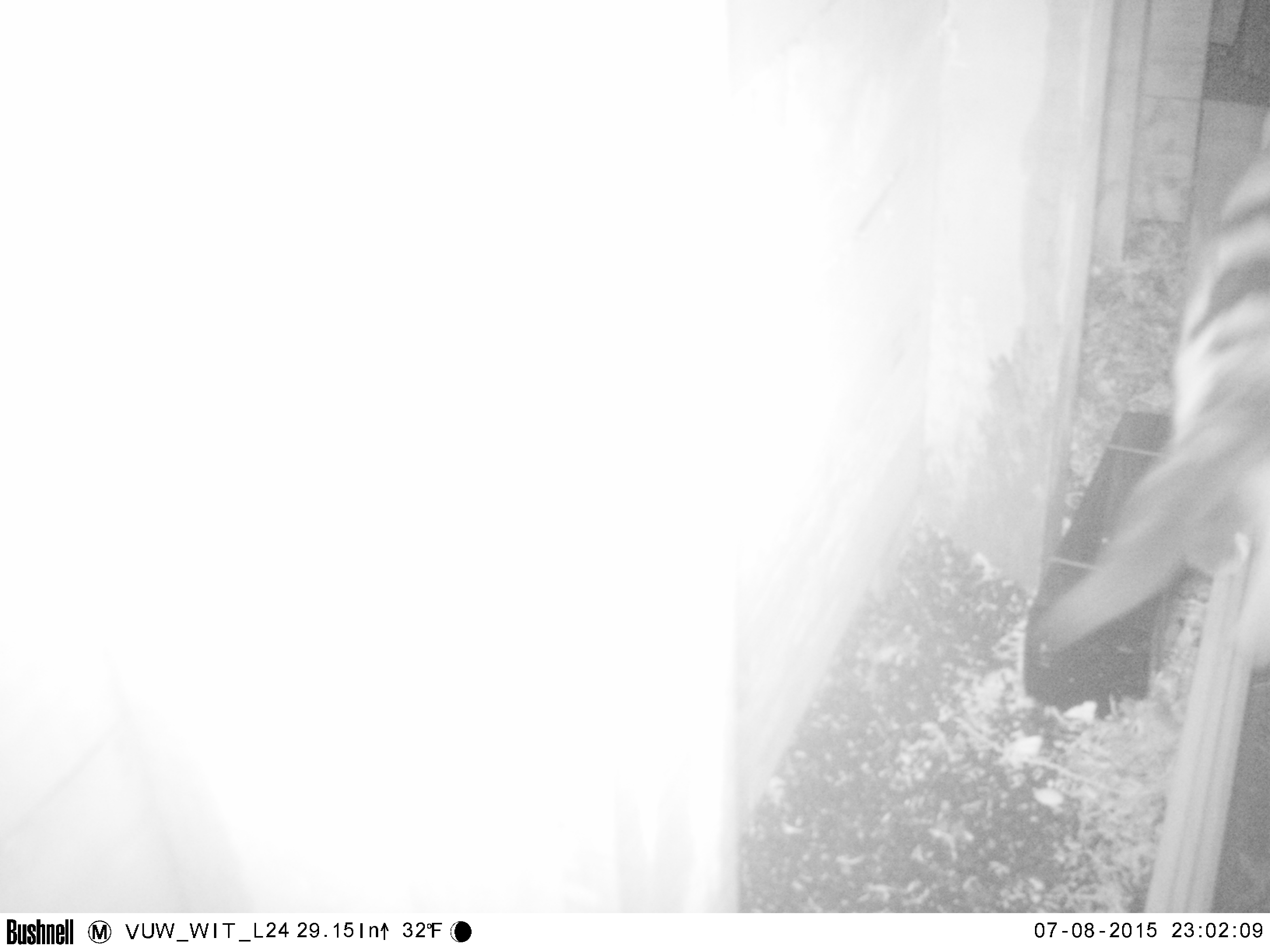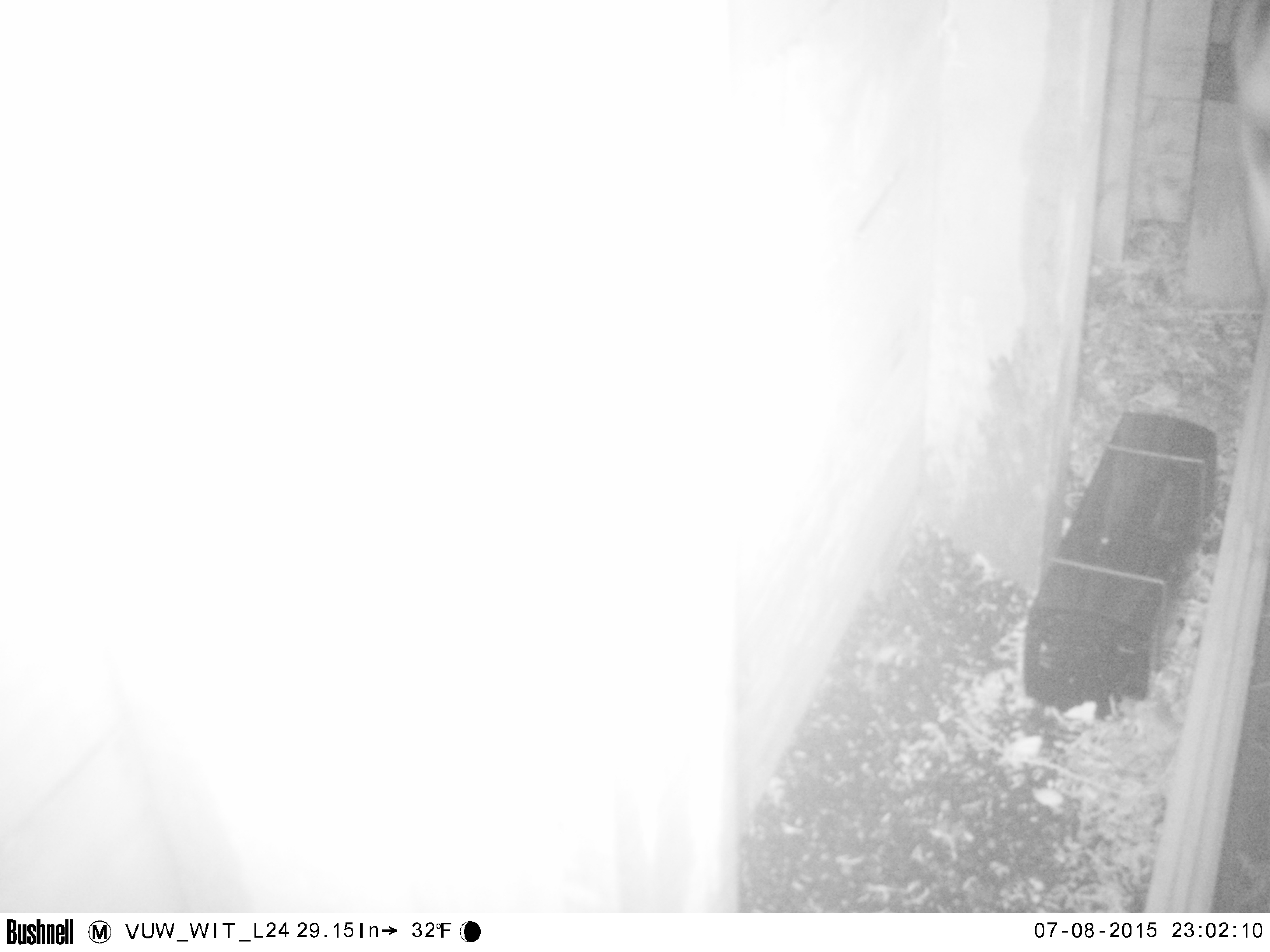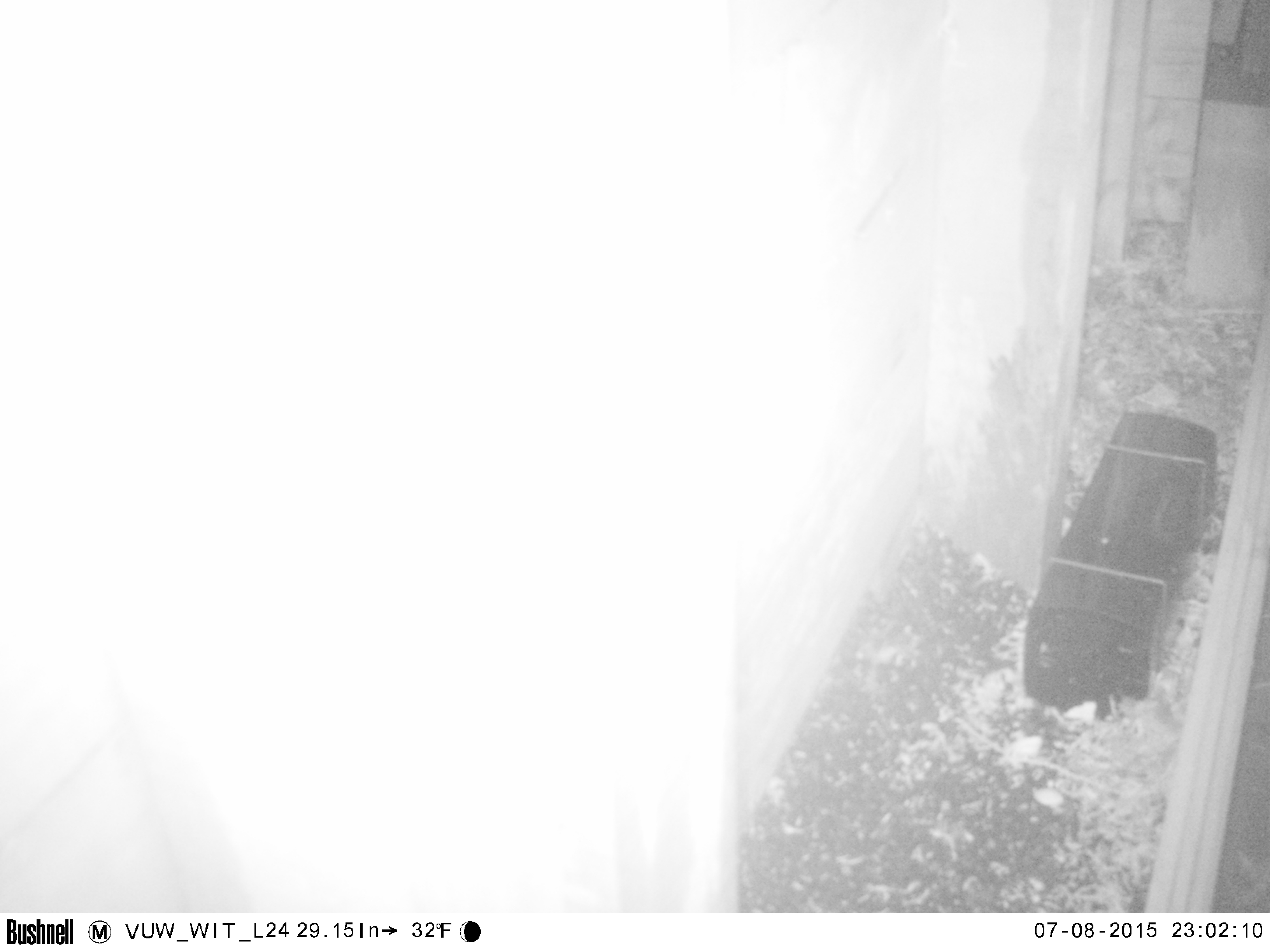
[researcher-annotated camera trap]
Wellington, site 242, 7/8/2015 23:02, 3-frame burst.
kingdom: Animalia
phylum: Chordata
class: Mammalia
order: Carnivora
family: Felidae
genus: Felis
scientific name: Felis catus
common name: cat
Cat (Felis catus).